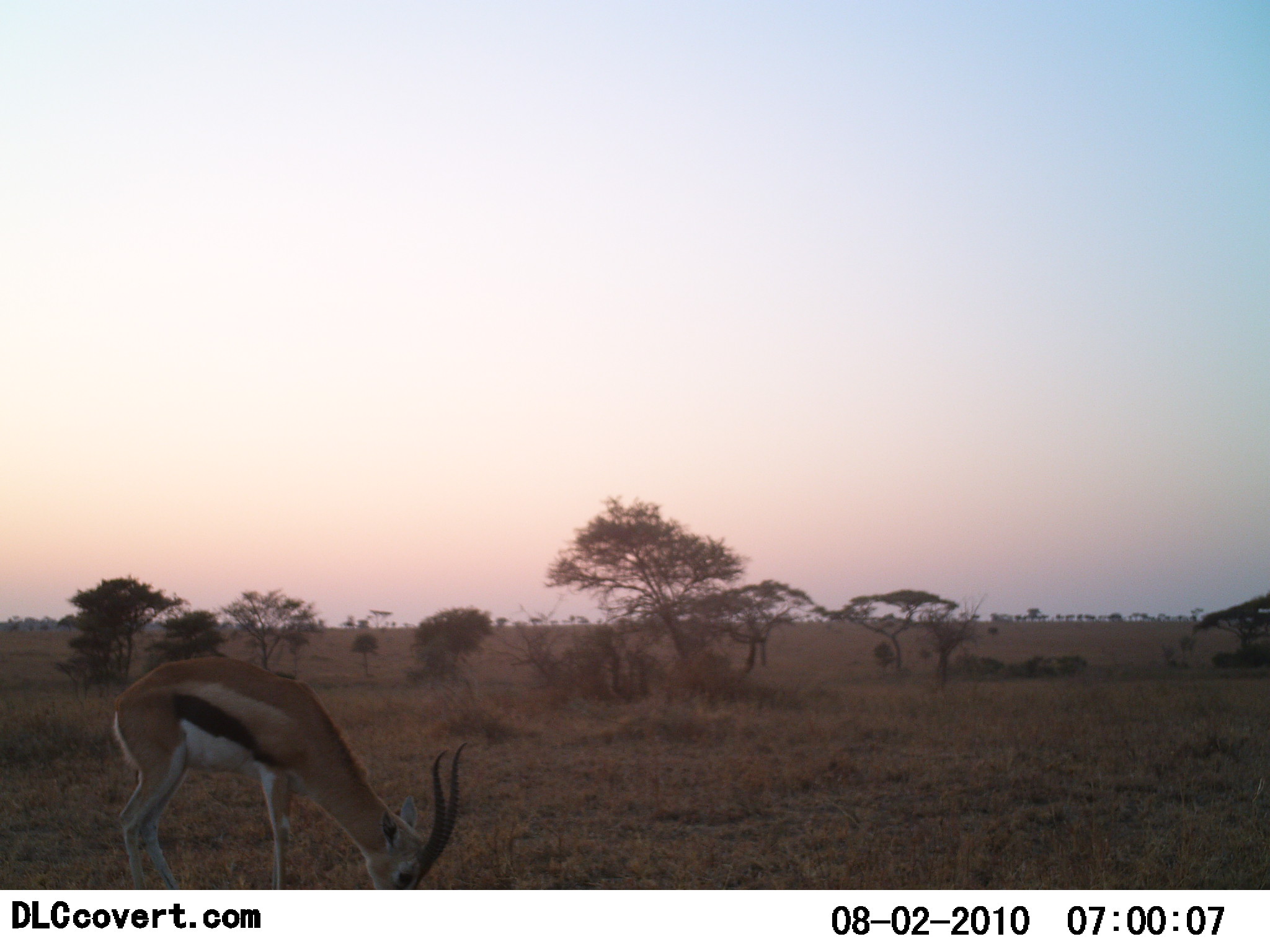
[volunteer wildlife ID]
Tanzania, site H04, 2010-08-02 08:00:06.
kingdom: Animalia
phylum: Chordata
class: Mammalia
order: Artiodactyla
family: Bovidae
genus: Eudorcas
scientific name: Eudorcas thomsonii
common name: thomson's gazelle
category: gazellethomsons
Gazellethomsons (thomson's gazelle) (Eudorcas thomsonii), count 1. Behavior (volunteer vote fractions): standing 25%, resting 0%, moving 4%, interacting 0%. Young present (vote fraction): 0%. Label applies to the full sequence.